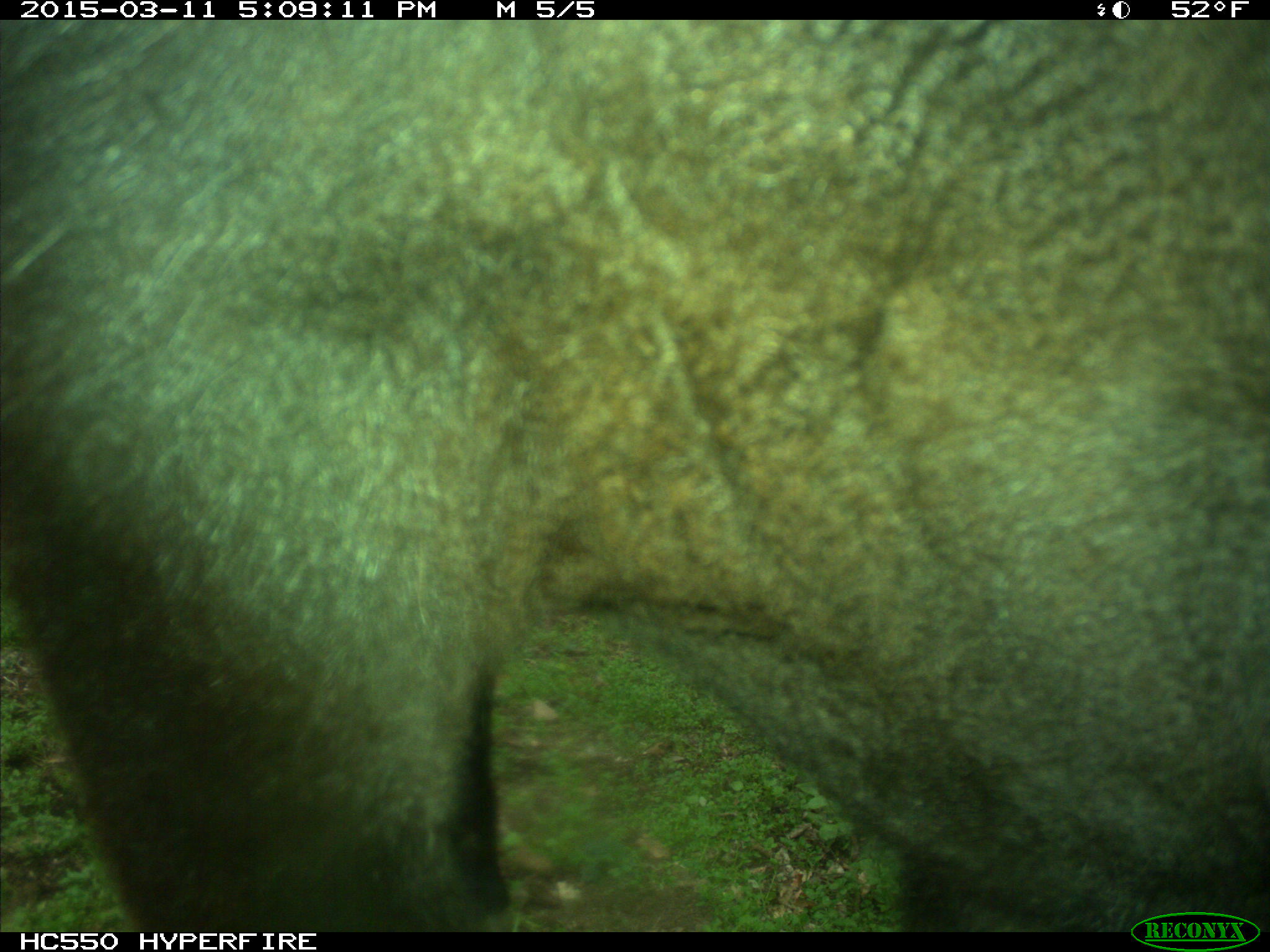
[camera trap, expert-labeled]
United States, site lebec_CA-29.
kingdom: Animalia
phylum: Chordata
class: Mammalia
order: Artiodactyla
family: Bovidae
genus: Bos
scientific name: Bos taurus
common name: domestic cow